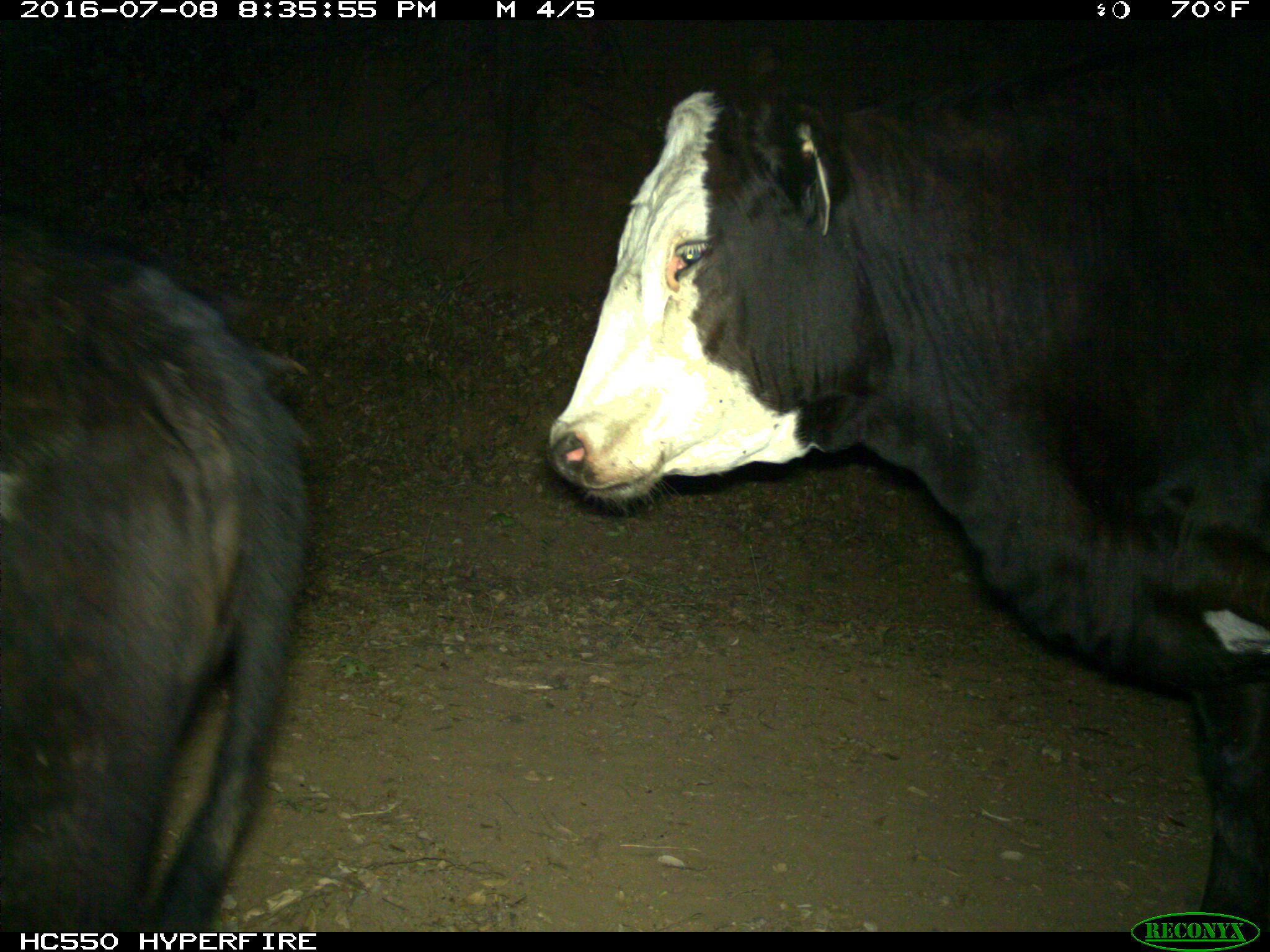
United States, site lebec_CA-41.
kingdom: Animalia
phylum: Chordata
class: Mammalia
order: Artiodactyla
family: Bovidae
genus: Bos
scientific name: Bos taurus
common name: domestic cow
Bos taurus (domestic cow).